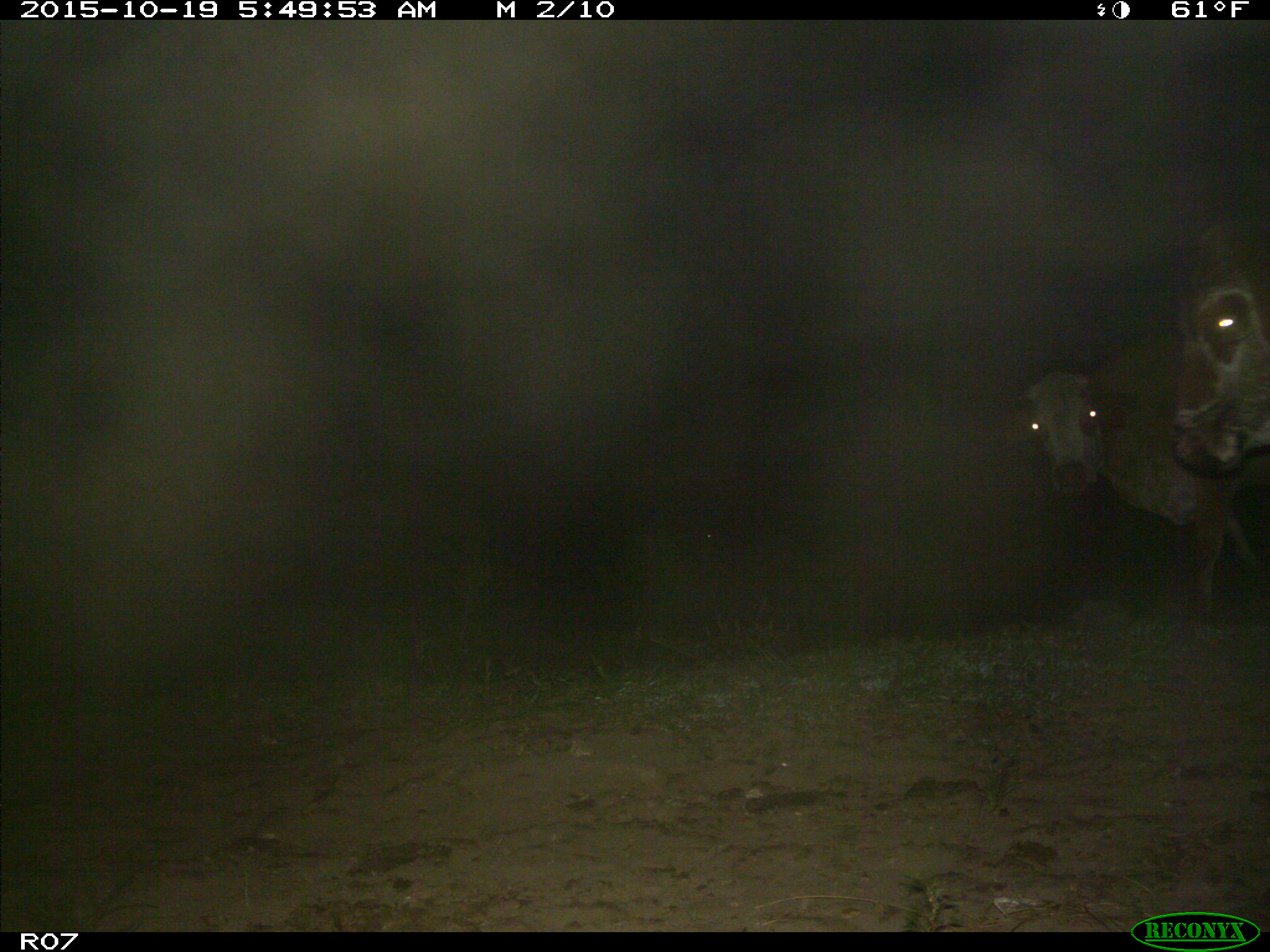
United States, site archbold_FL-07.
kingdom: Animalia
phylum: Chordata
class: Mammalia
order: Artiodactyla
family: Bovidae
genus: Bos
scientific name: Bos taurus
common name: domestic cow